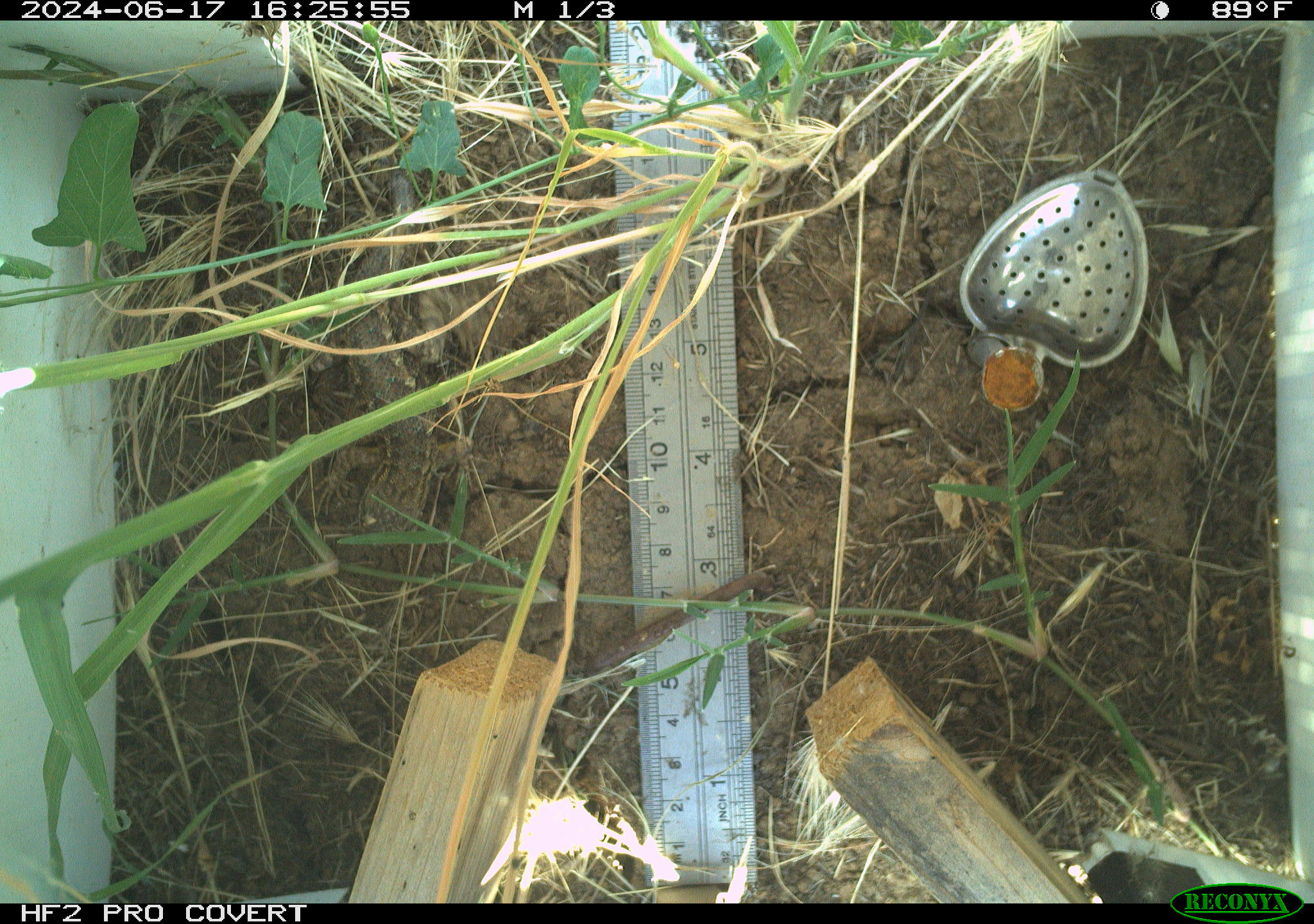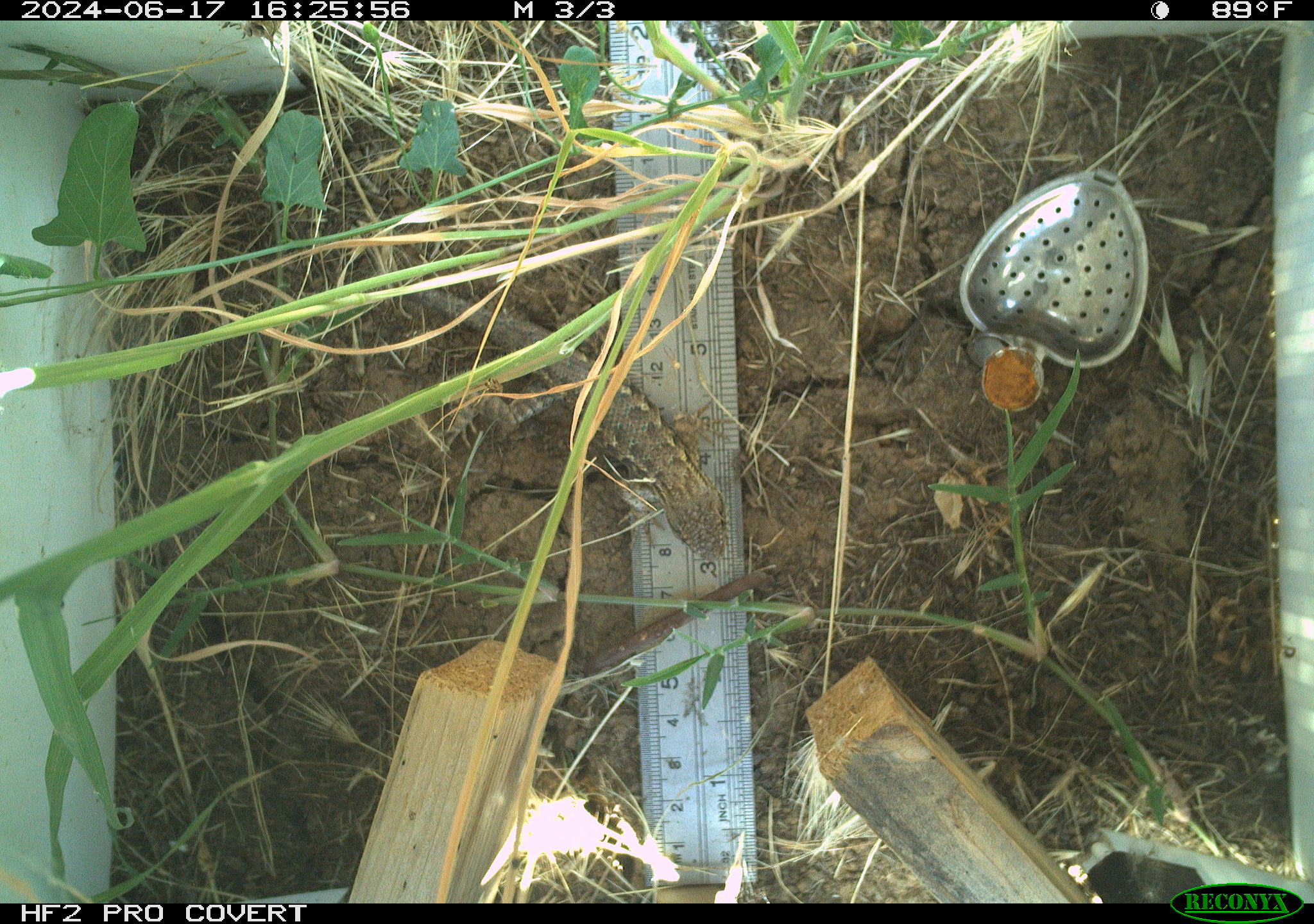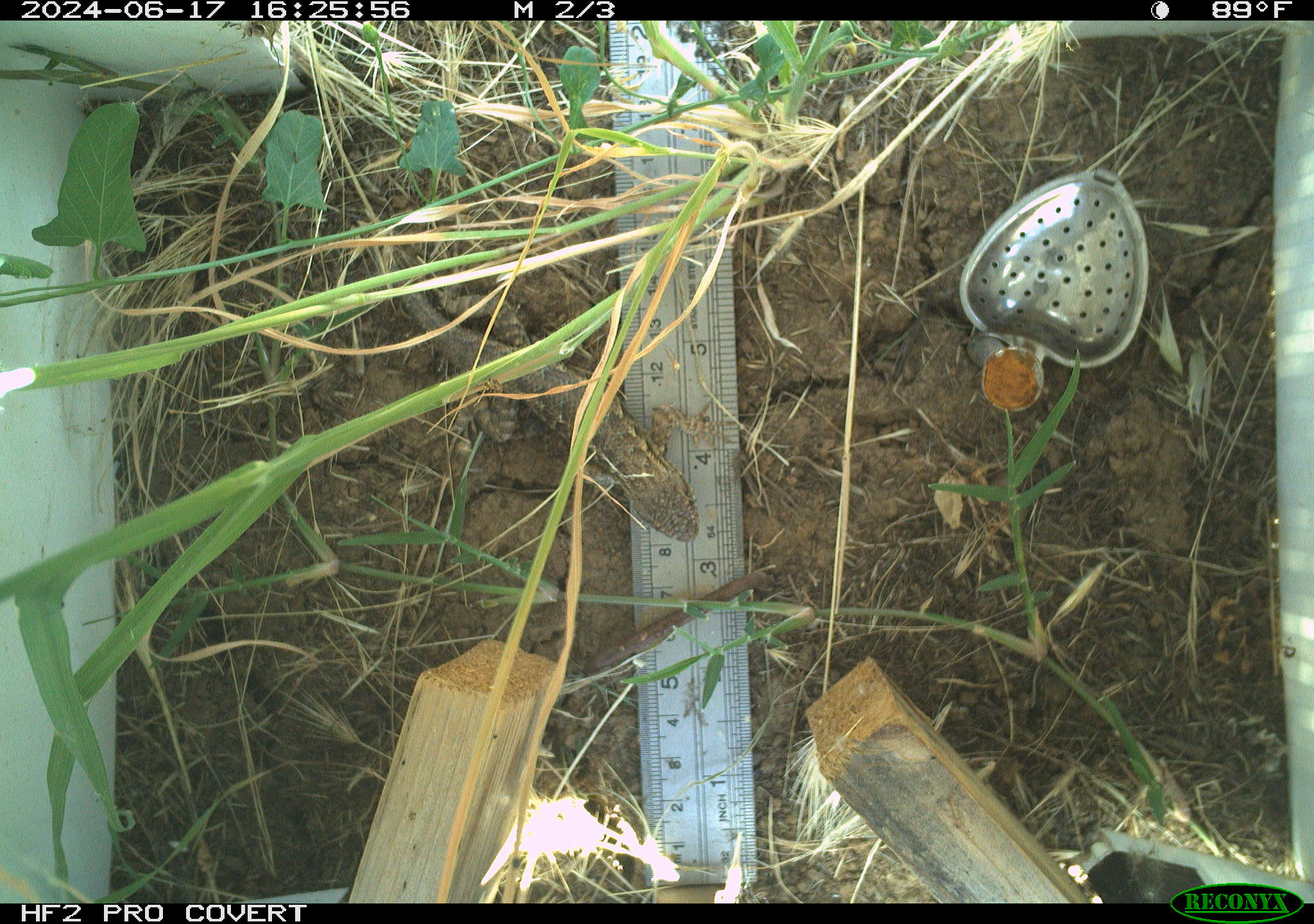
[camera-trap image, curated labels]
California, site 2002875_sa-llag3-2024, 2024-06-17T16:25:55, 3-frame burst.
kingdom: Animalia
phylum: Chordata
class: Reptilia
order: Squamata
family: Phrynosomatidae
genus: Sceloporus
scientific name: Sceloporus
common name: spiny lizards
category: sceloporus species